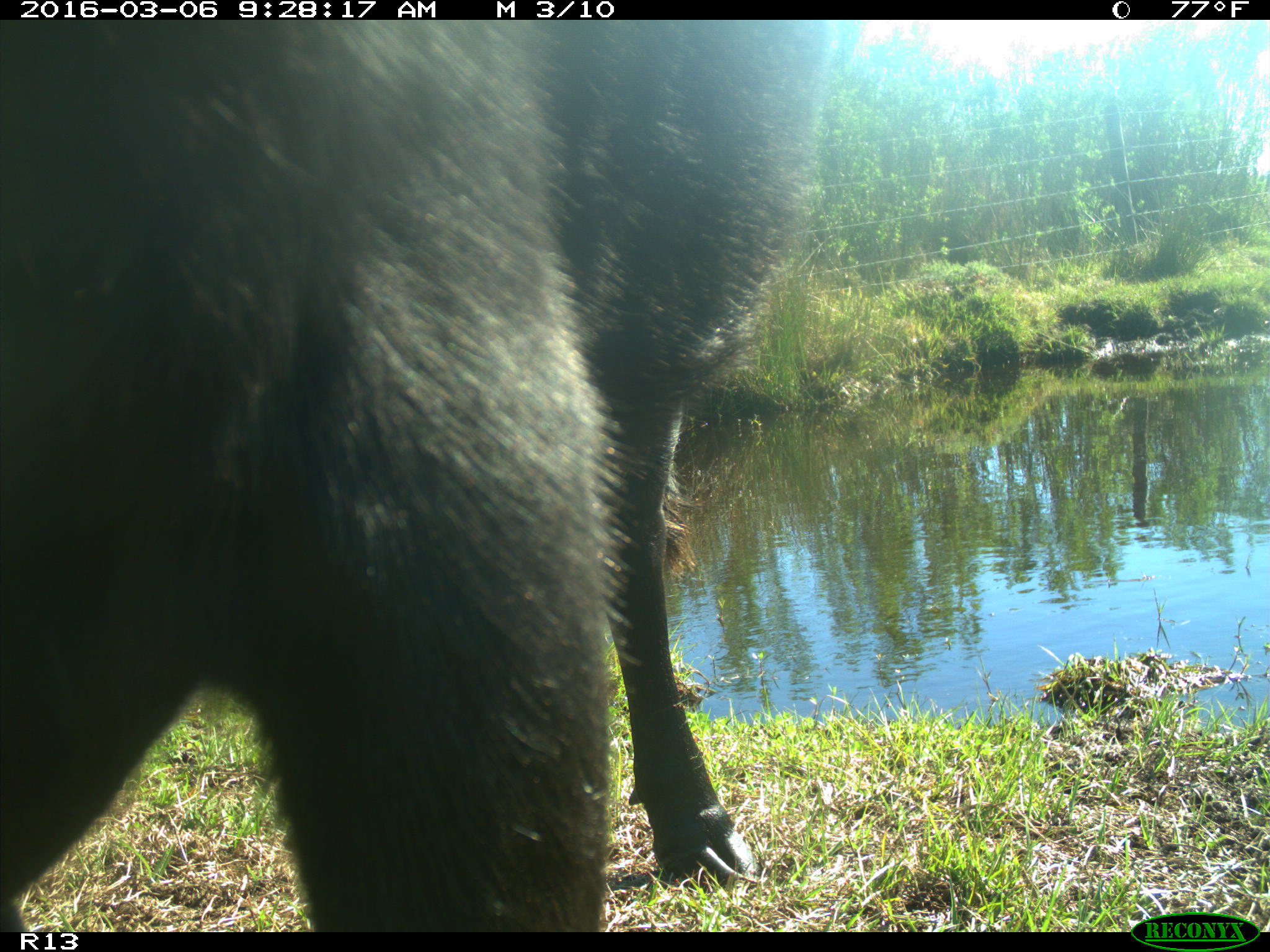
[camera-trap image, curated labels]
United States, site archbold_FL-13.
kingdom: Animalia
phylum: Chordata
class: Mammalia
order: Artiodactyla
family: Bovidae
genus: Bos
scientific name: Bos taurus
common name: domestic cow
Bos taurus (domestic cow).